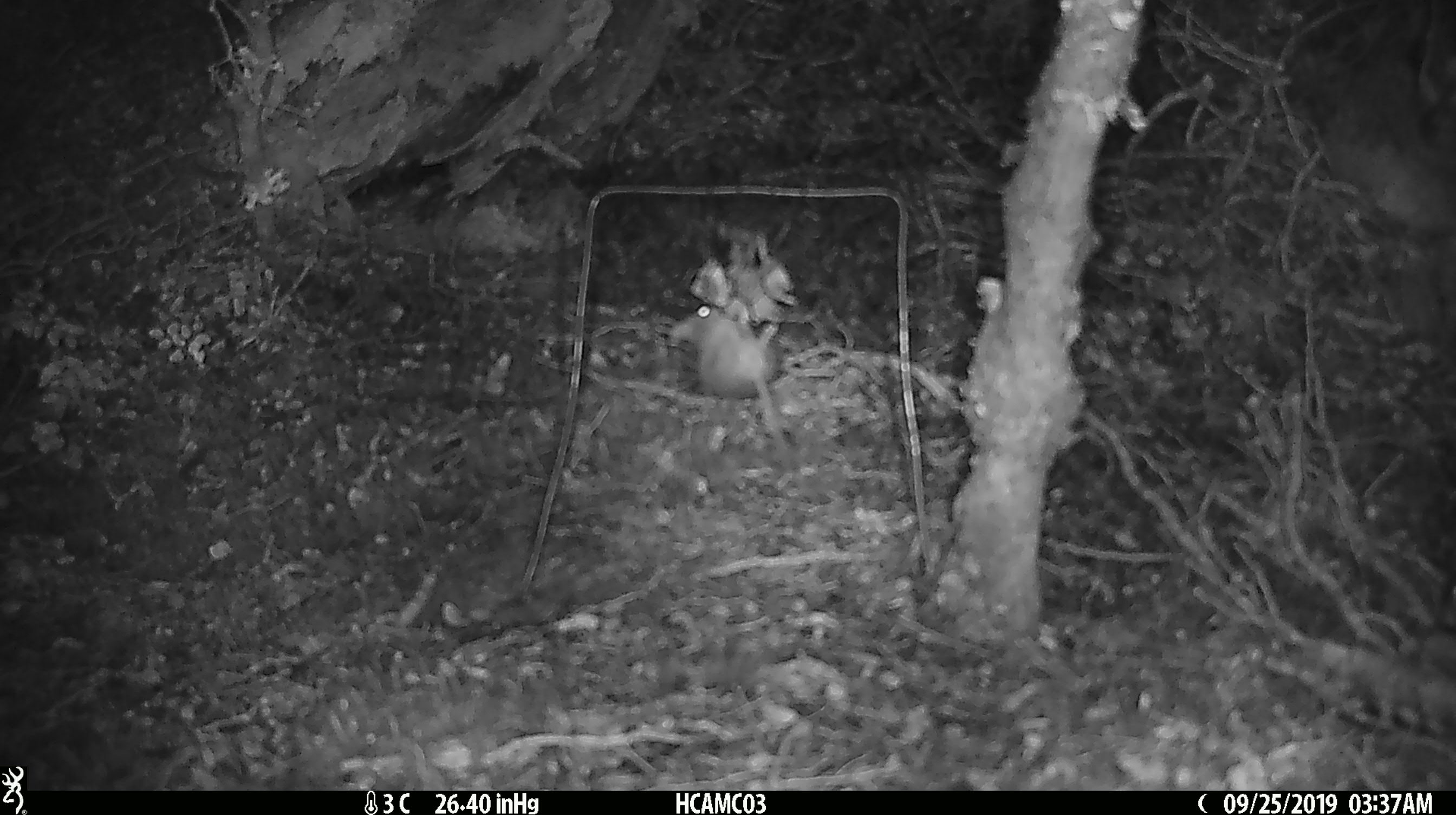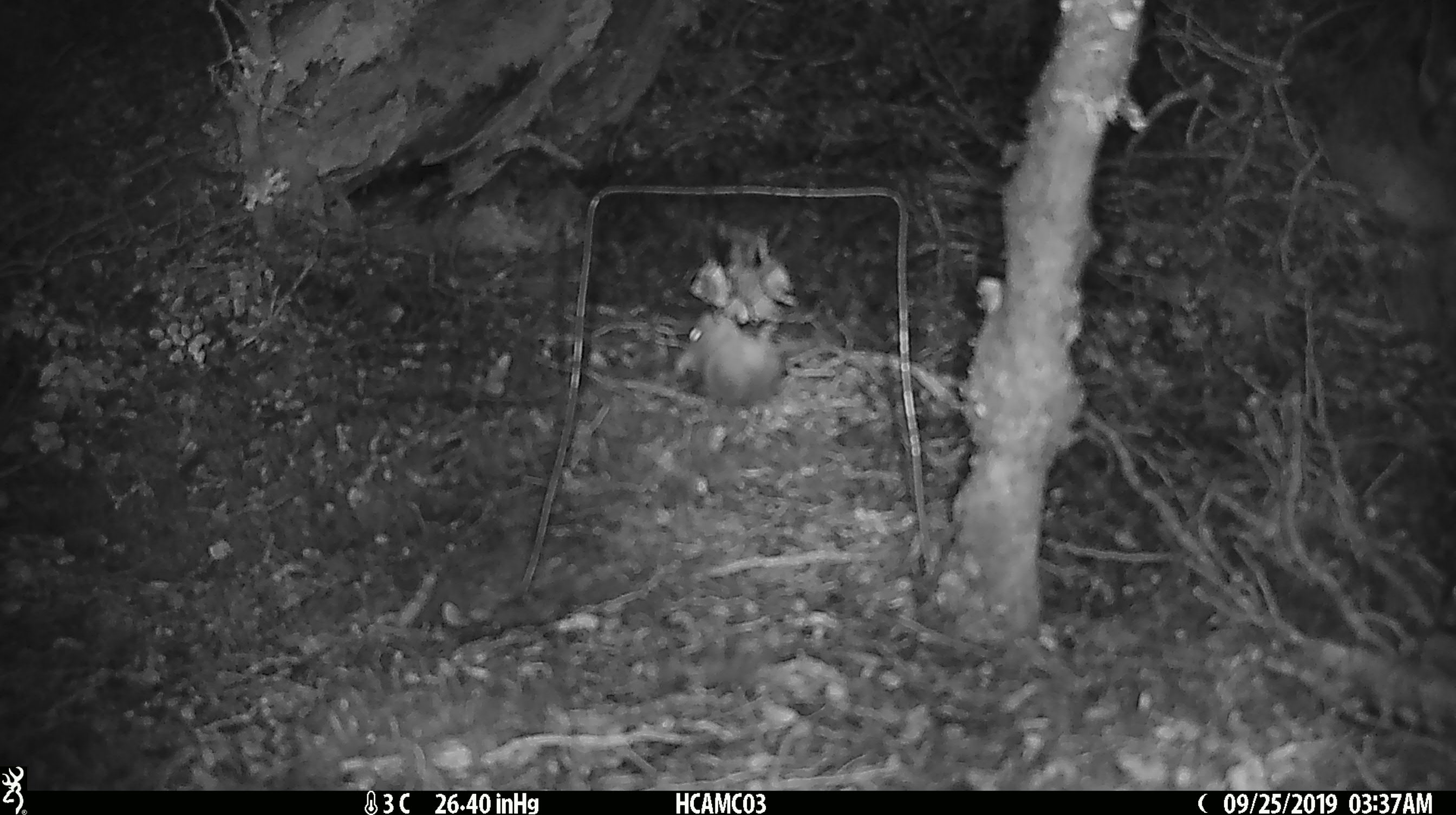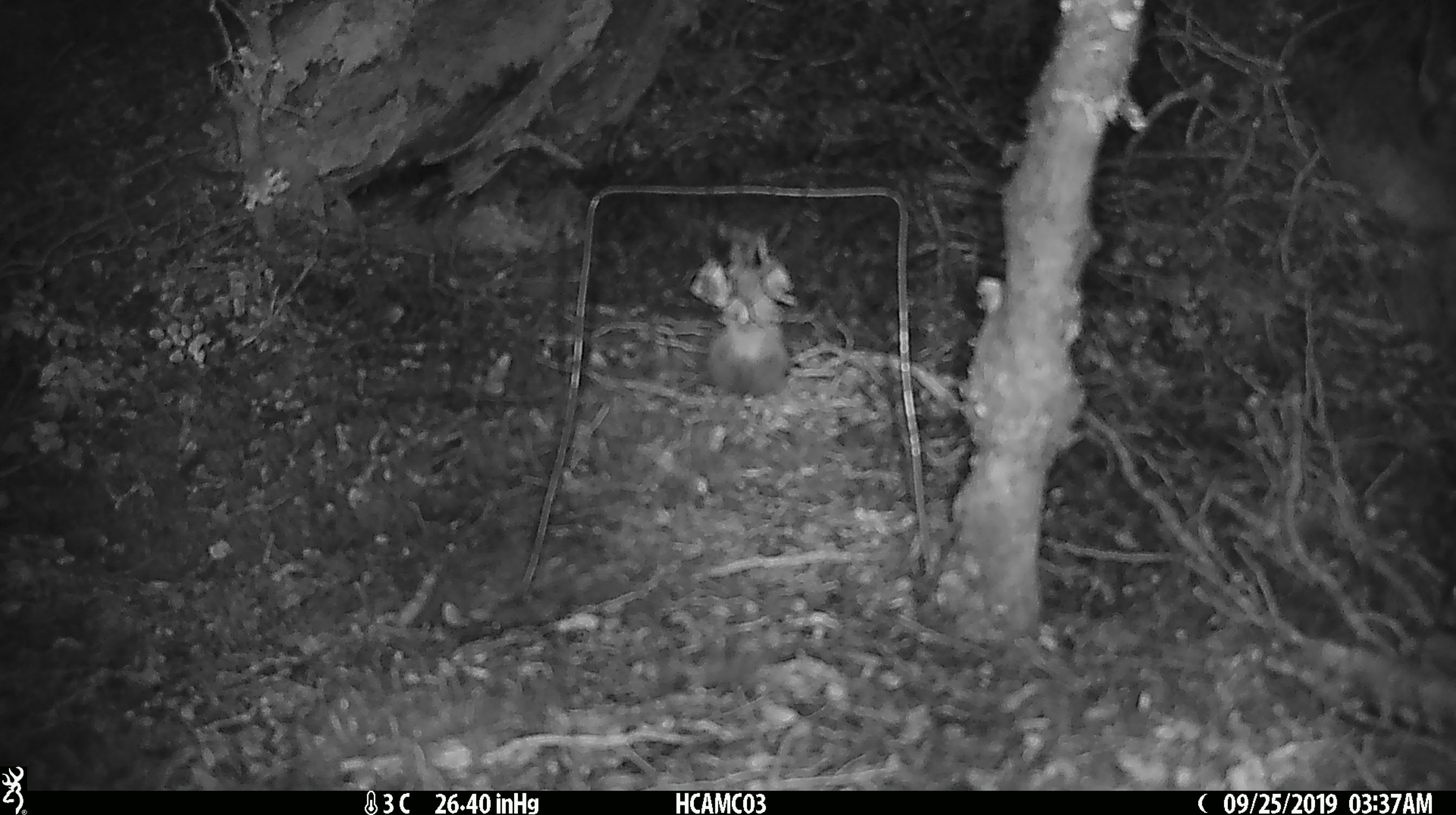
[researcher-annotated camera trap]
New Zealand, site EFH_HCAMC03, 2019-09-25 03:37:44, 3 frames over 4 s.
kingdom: Animalia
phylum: Chordata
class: Mammalia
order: Rodentia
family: Muridae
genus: Mus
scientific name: Mus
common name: mouse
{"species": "mouse (Mus)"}